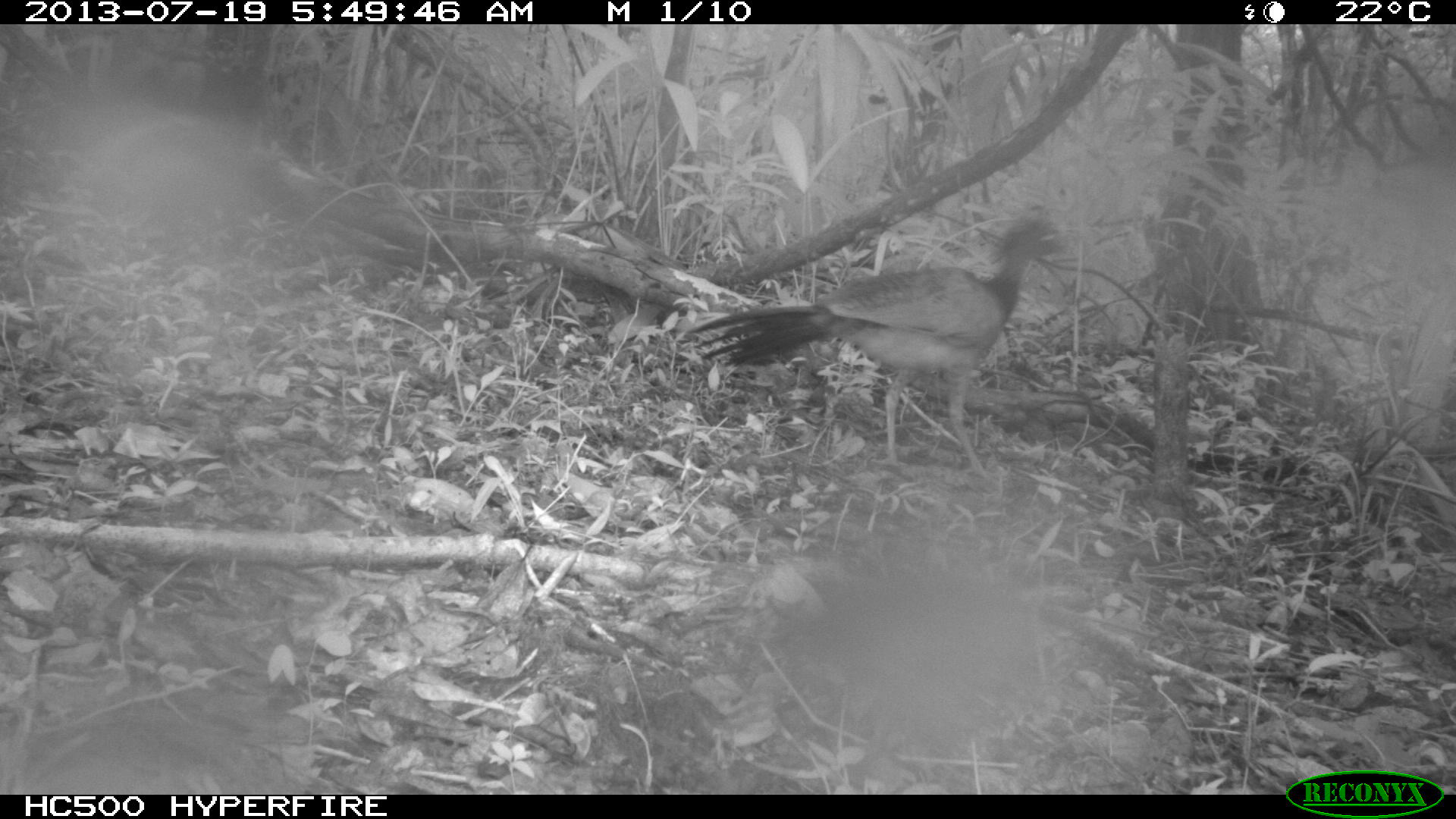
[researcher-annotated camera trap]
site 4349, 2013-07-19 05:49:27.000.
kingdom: Animalia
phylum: Chordata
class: Aves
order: Galliformes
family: Cracidae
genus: Crax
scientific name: Crax rubra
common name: great curassow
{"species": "Crax rubra (great curassow)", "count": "1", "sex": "female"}